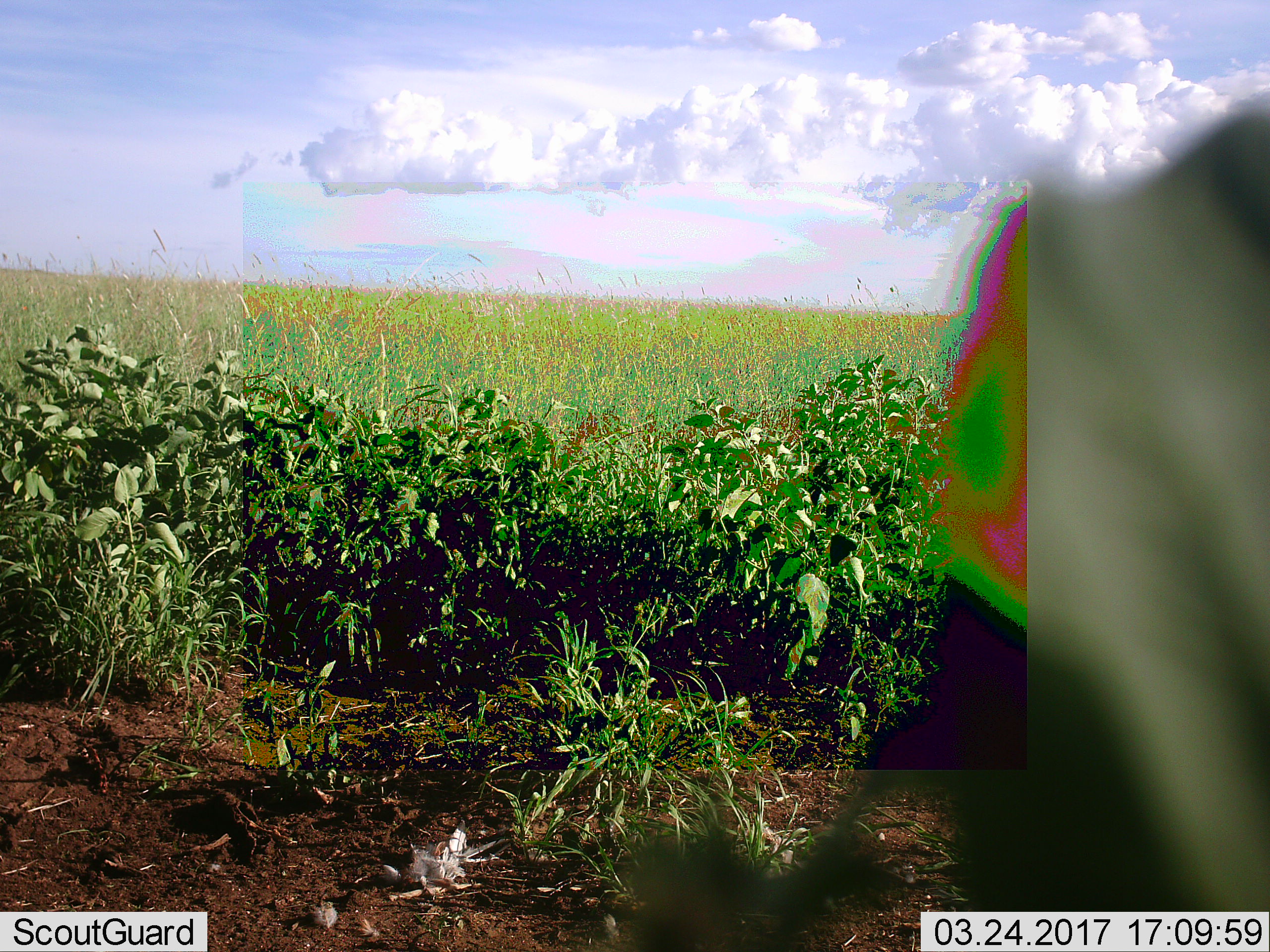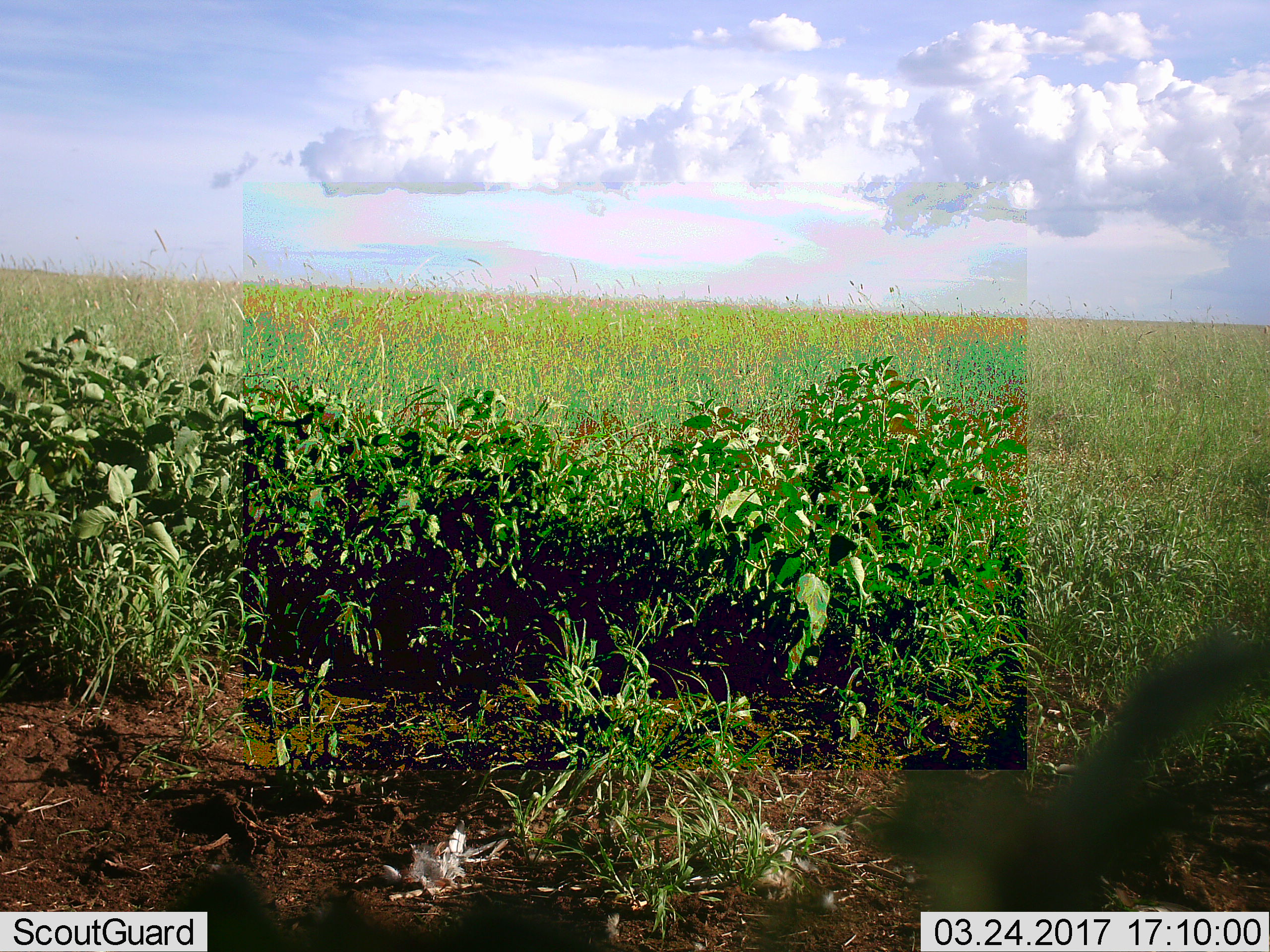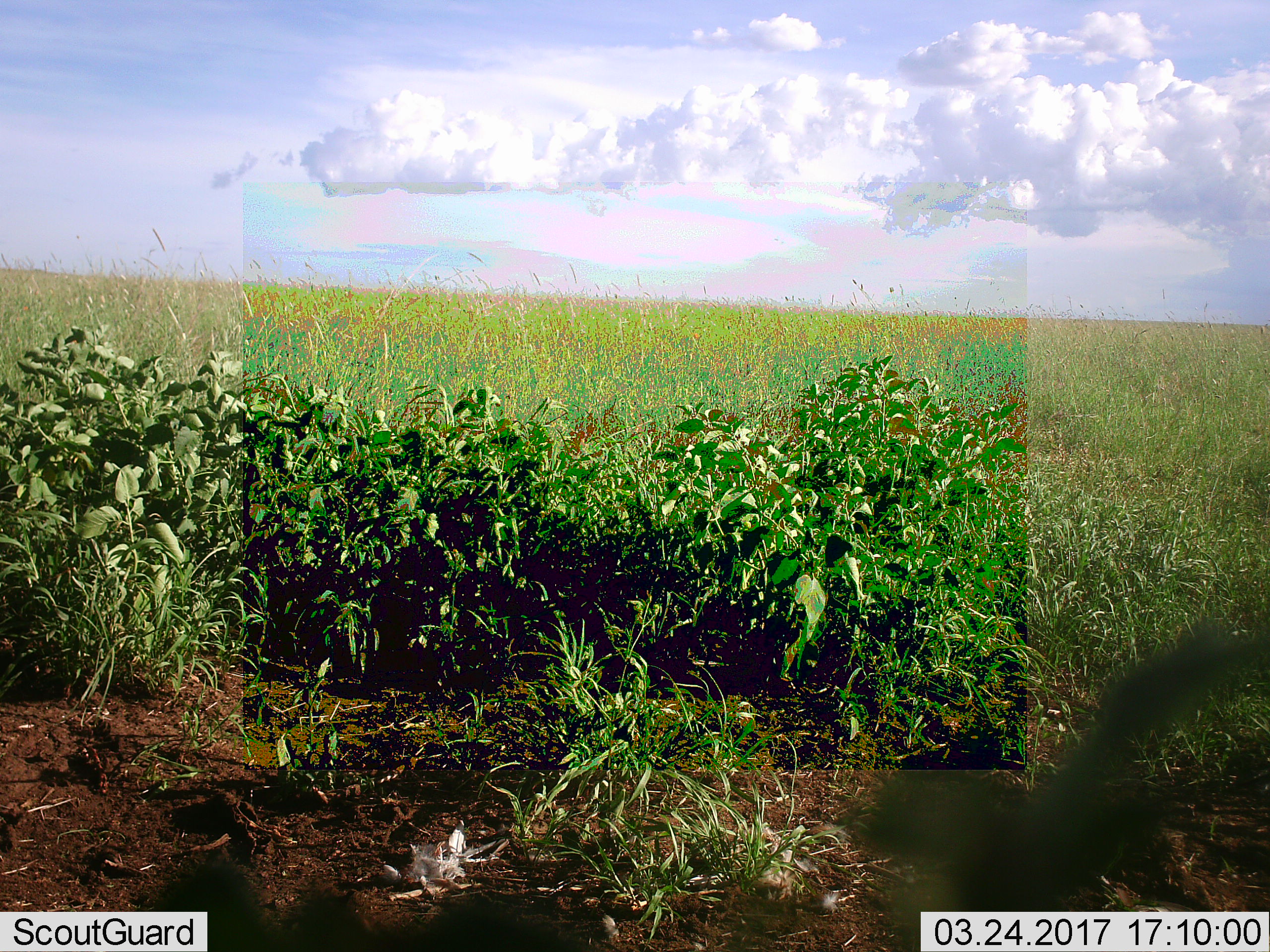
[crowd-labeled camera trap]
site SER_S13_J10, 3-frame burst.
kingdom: Animalia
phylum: Chordata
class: Mammalia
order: Artiodactyla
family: Bovidae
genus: Connochaetes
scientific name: Connochaetes taurinus taurinus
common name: blue wildebeest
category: wildebeestblue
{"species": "wildebeestblue (blue wildebeest) (Connochaetes taurinus taurinus)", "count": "1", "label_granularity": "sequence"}